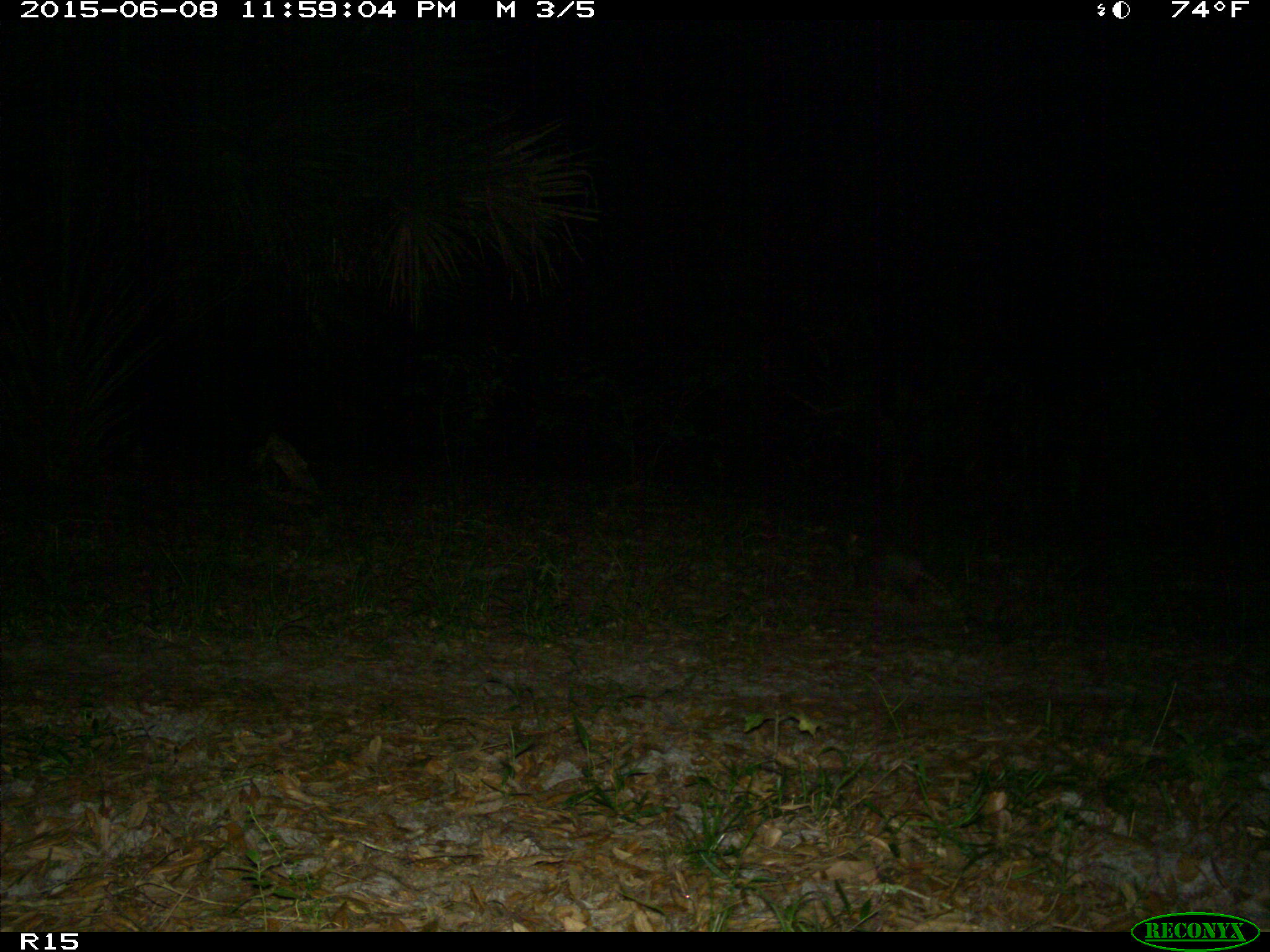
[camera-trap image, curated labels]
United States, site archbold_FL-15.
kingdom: Animalia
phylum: Chordata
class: Mammalia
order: Cingulata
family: Dasypodidae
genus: Dasypus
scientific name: Dasypus novemcinctus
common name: nine-banded armadillo